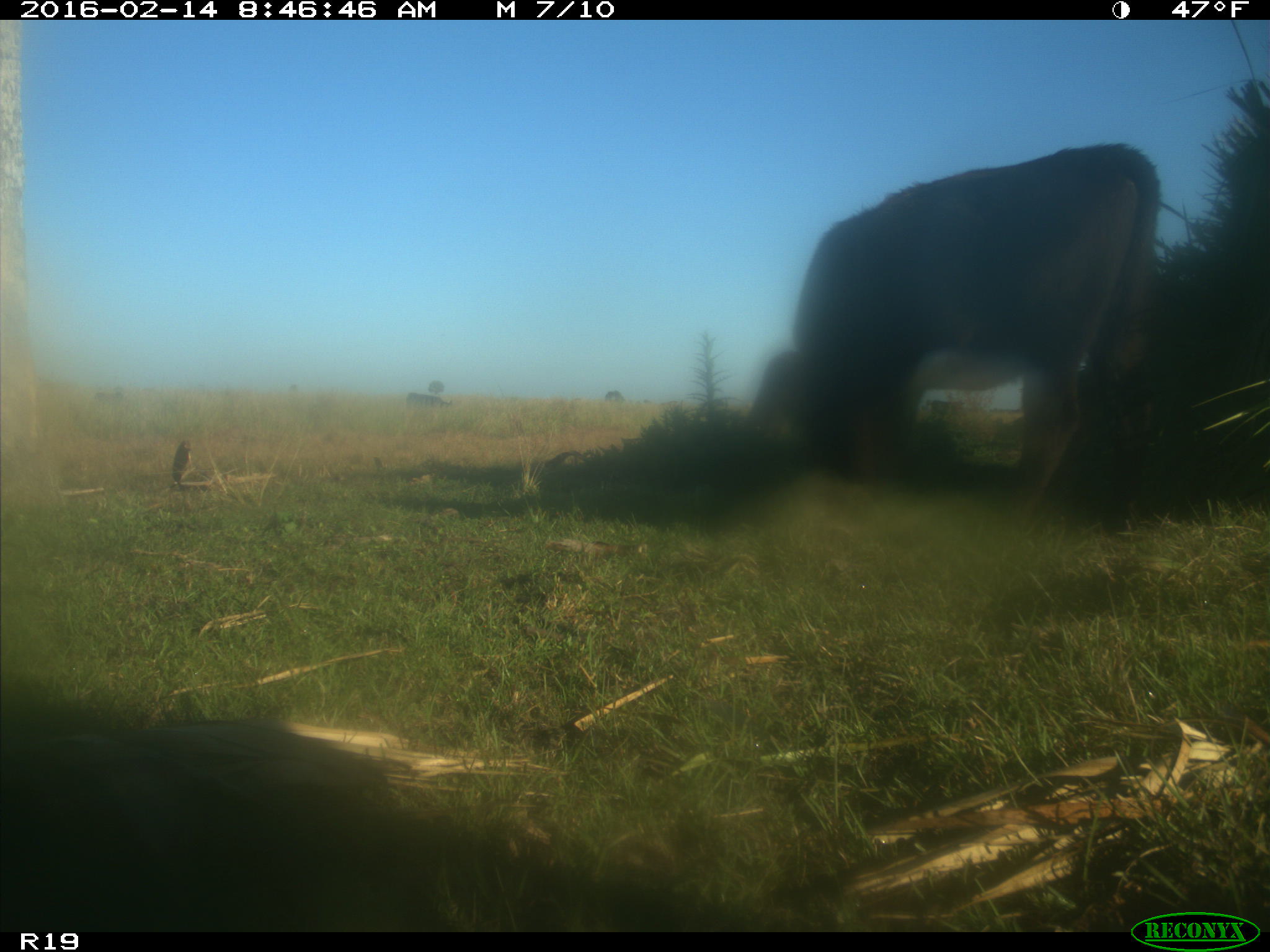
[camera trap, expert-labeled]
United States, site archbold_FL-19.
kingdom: Animalia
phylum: Chordata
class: Mammalia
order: Artiodactyla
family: Bovidae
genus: Bos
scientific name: Bos taurus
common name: domestic cow